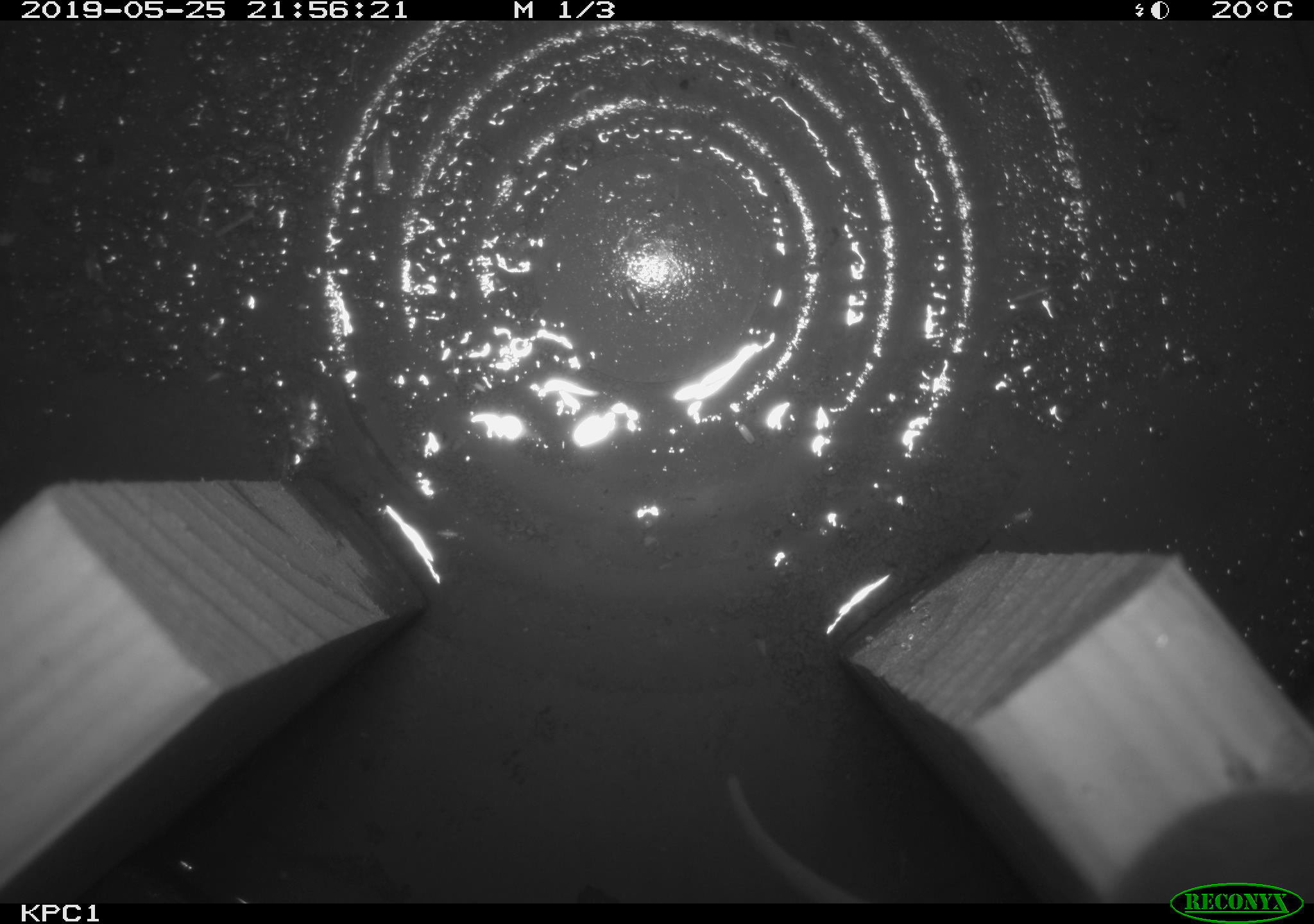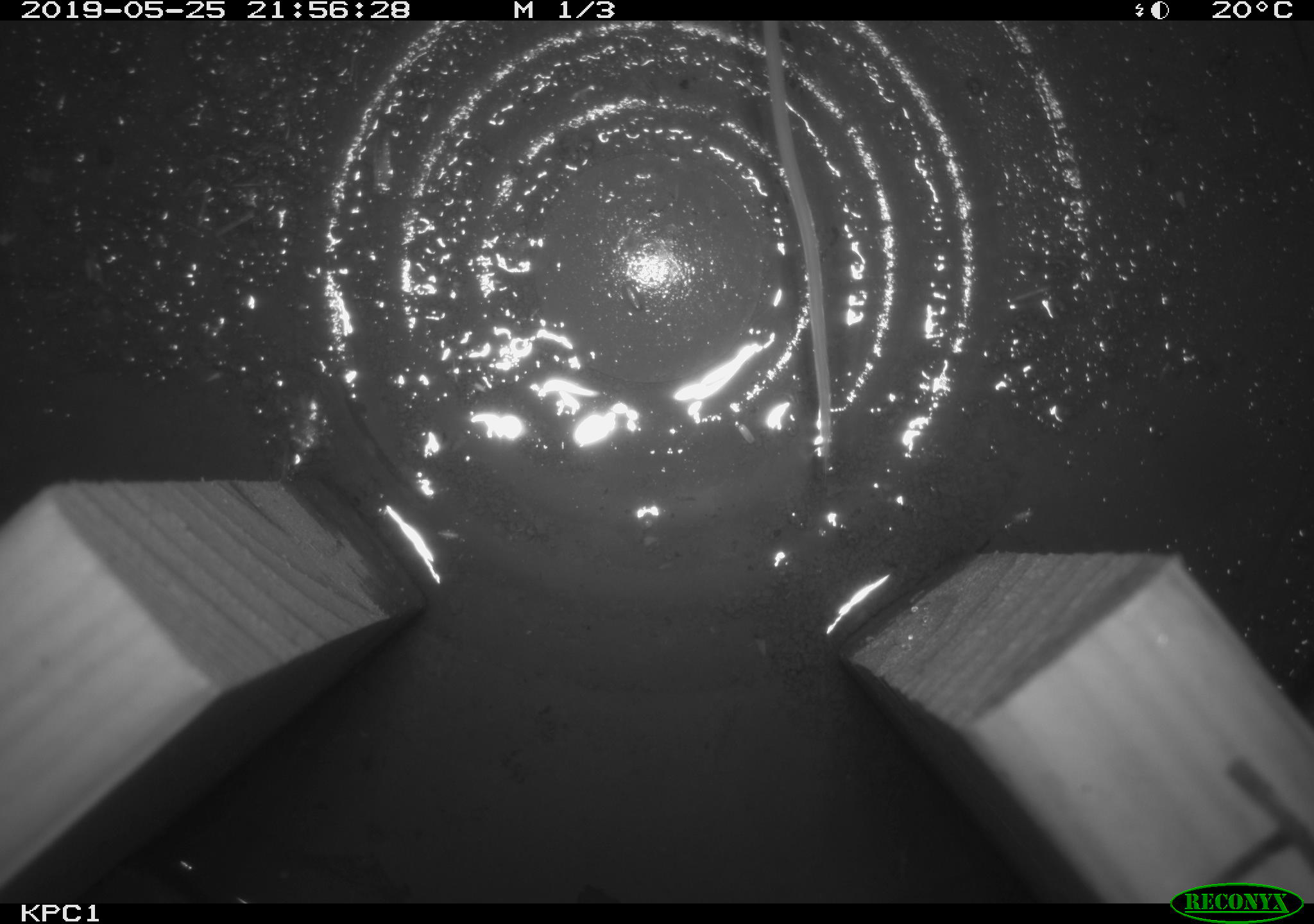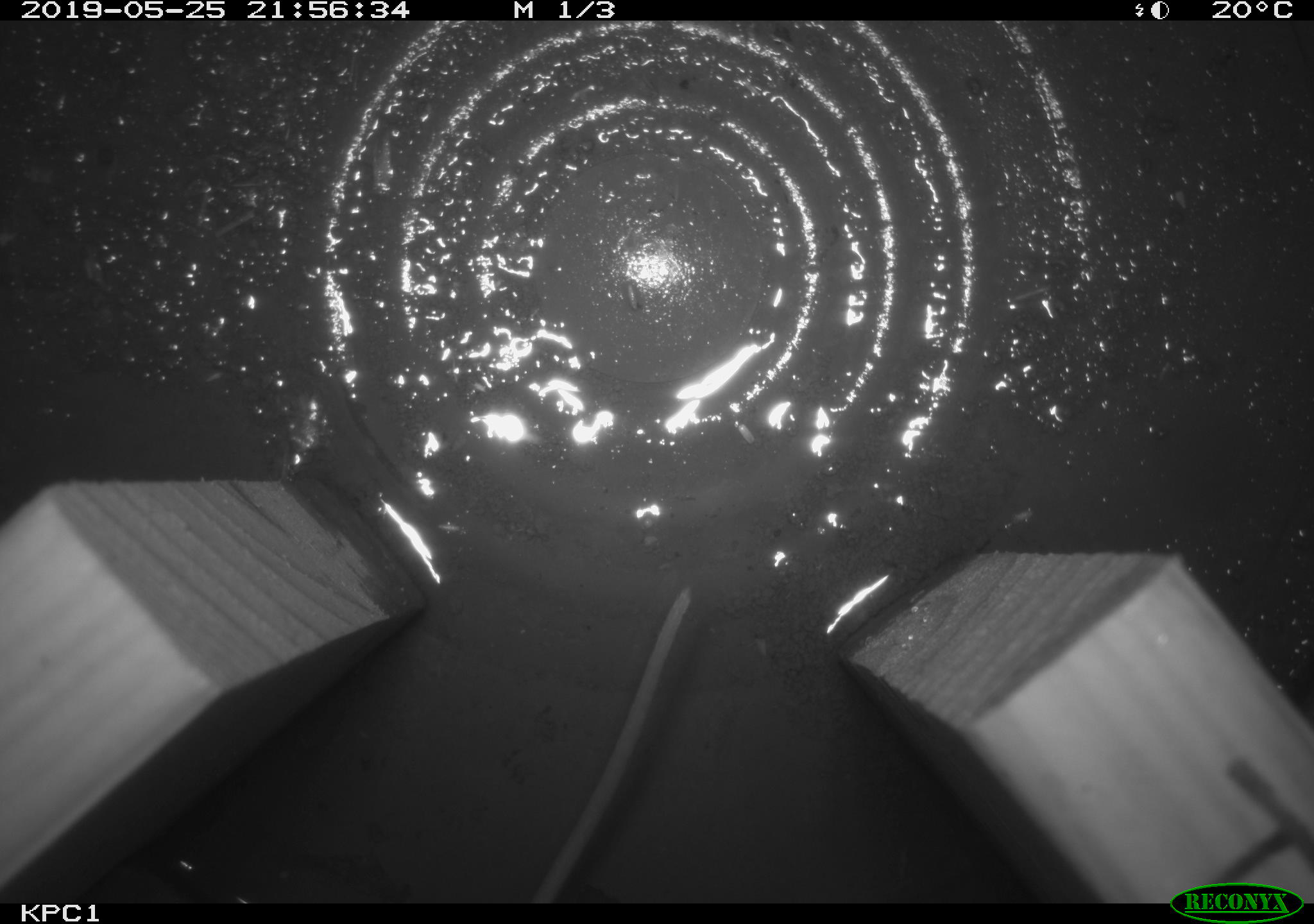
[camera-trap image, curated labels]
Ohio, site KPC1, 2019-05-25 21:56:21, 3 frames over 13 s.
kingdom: Animalia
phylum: Chordata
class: Mammalia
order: Rodentia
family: Cricetidae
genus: Peromyscus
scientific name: Peromyscus leucopus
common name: white-footed mouse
White-footed mouse (Peromyscus leucopus).